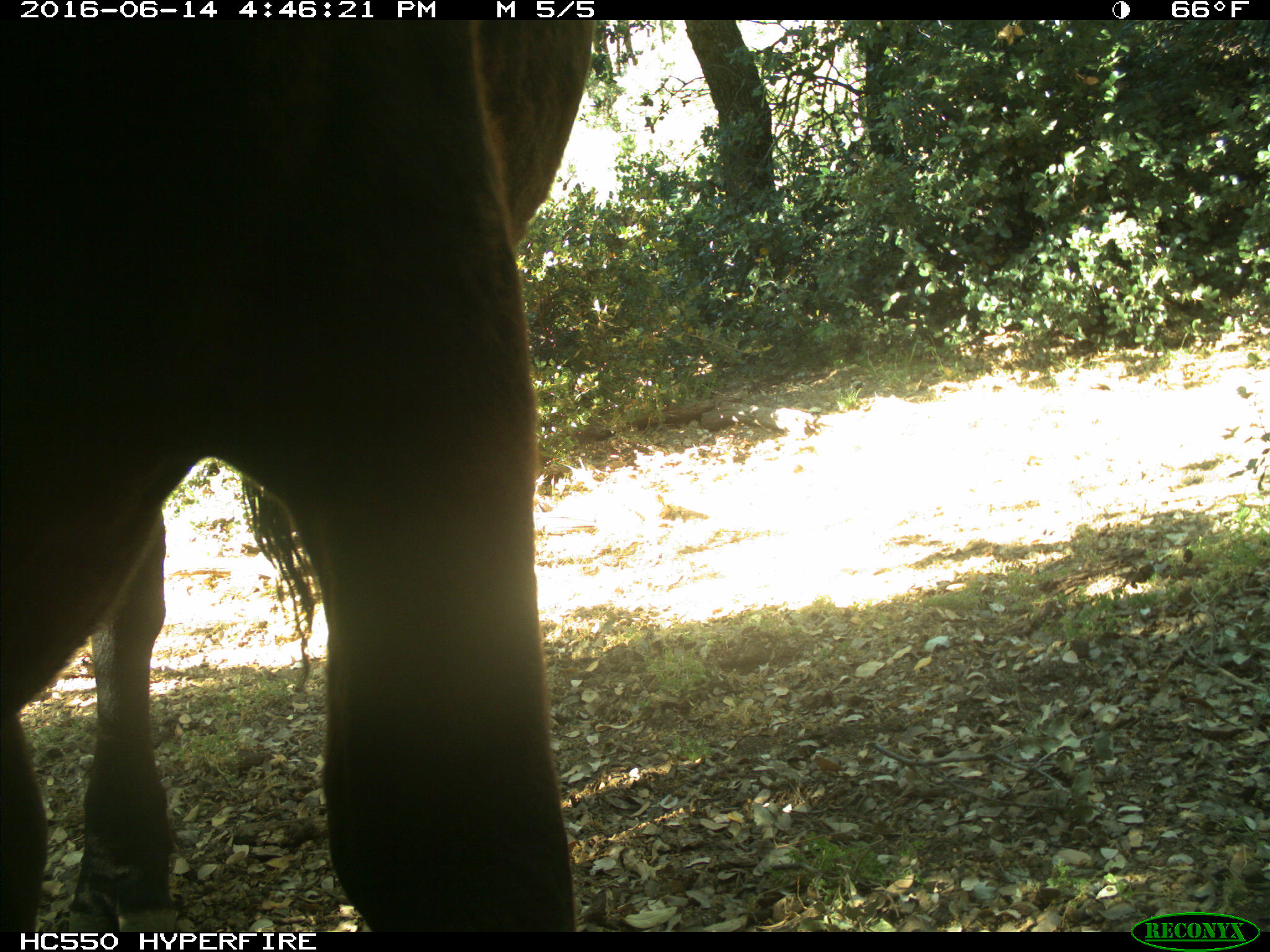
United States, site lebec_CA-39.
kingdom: Animalia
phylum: Chordata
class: Mammalia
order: Artiodactyla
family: Bovidae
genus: Bos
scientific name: Bos taurus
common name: domestic cow